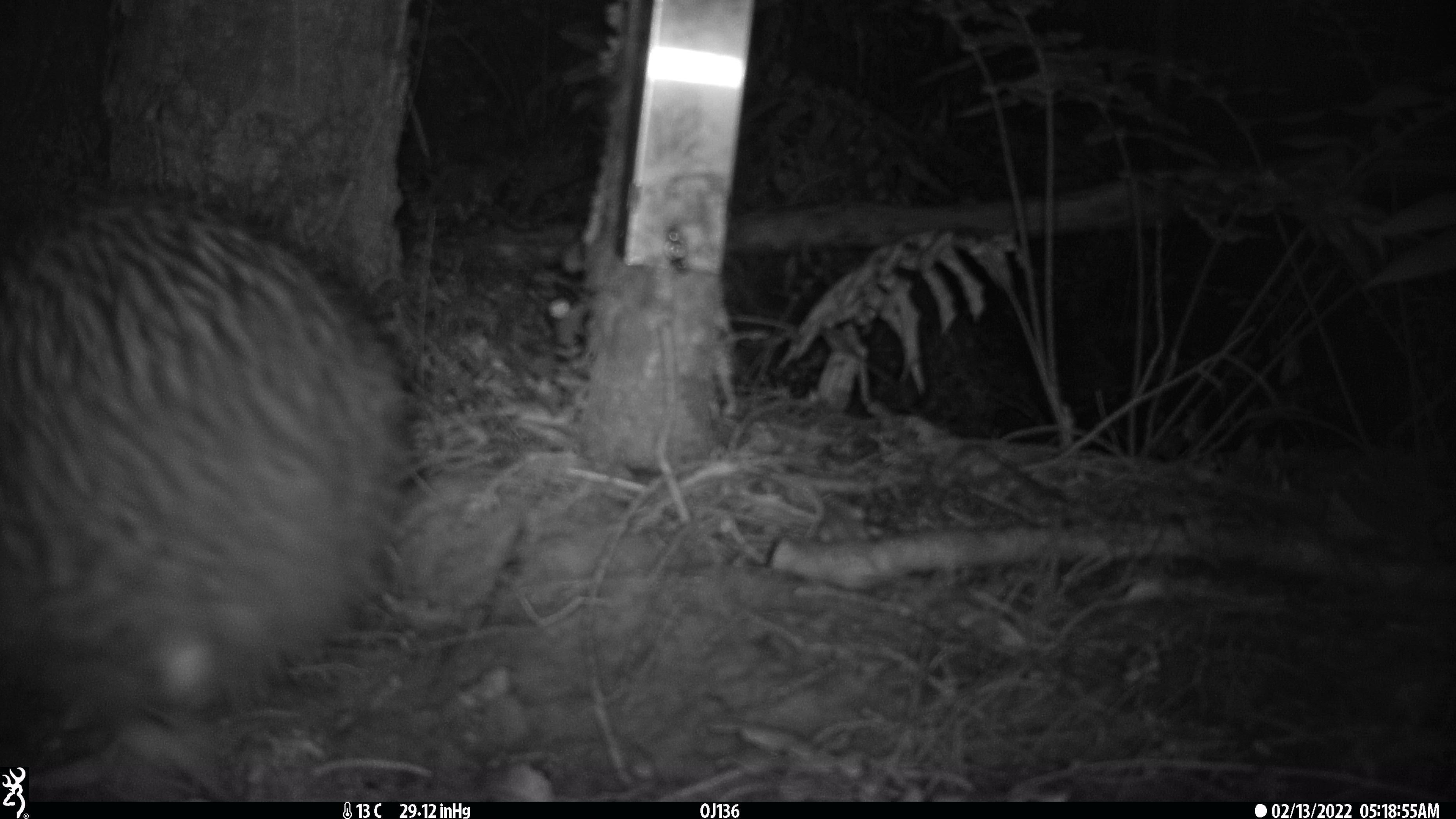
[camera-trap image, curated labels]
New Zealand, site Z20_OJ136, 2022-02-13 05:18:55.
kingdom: Animalia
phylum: Chordata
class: Aves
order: Apterygiformes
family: Apterygidae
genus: Apteryx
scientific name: Apteryx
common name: kiwi